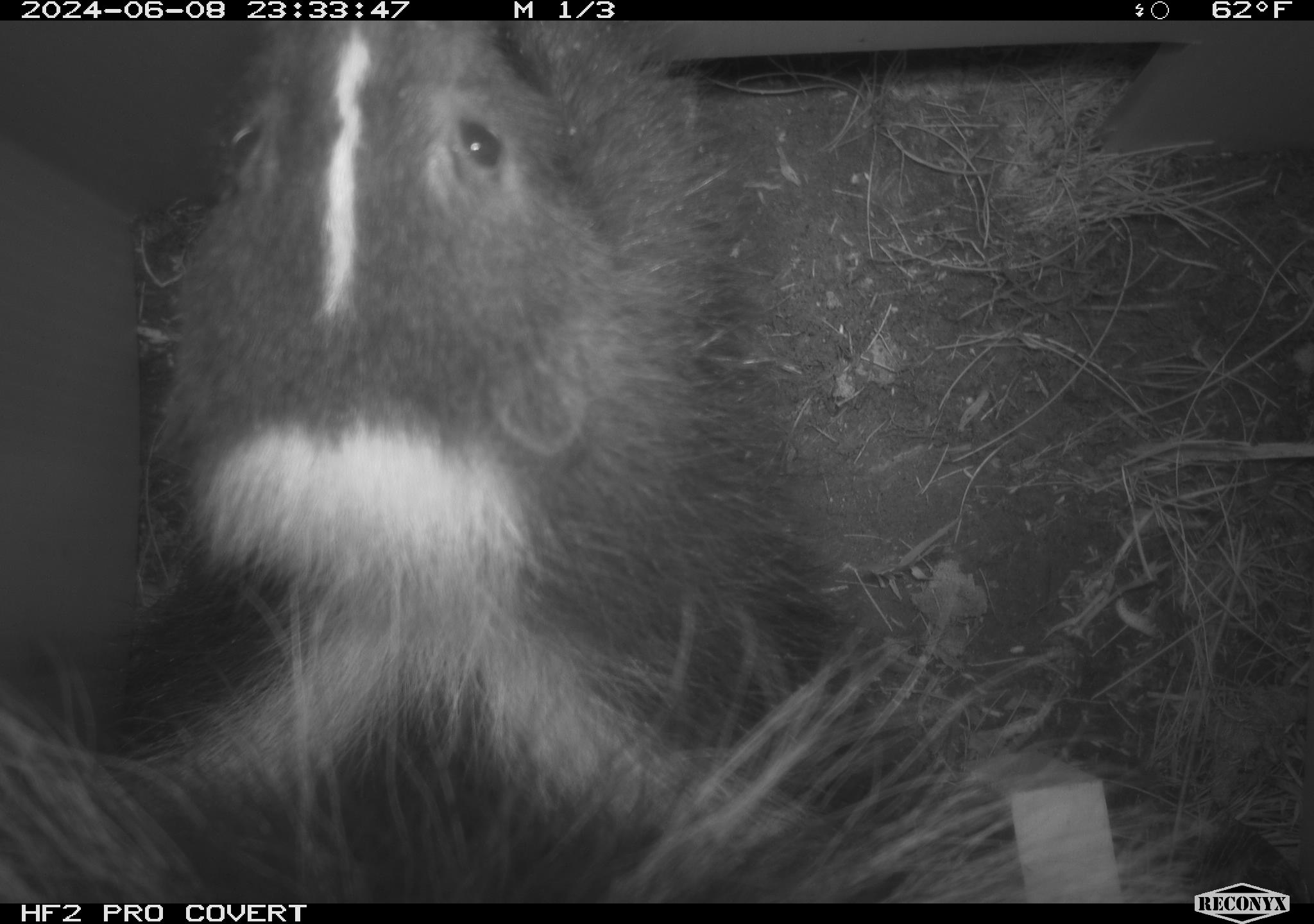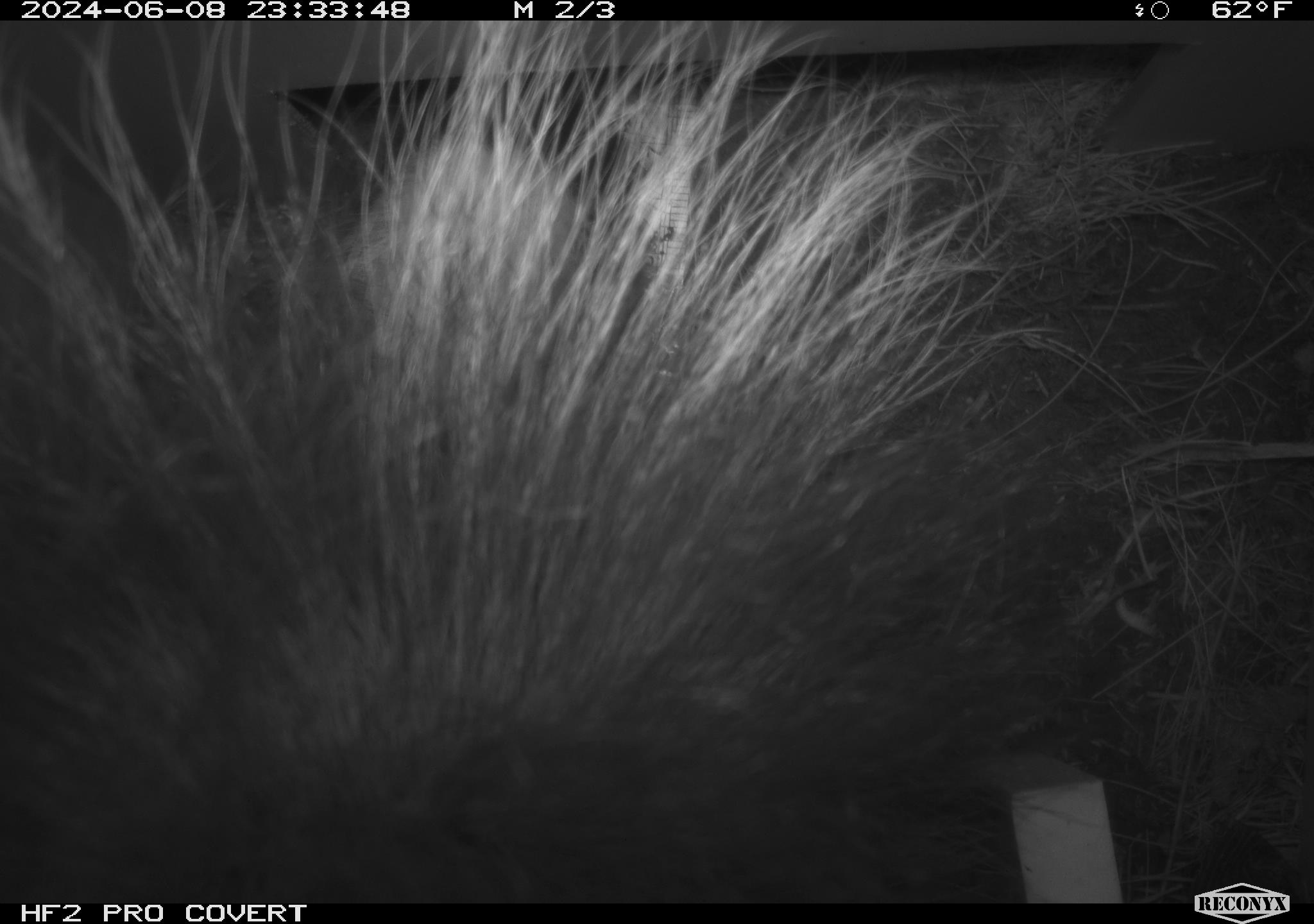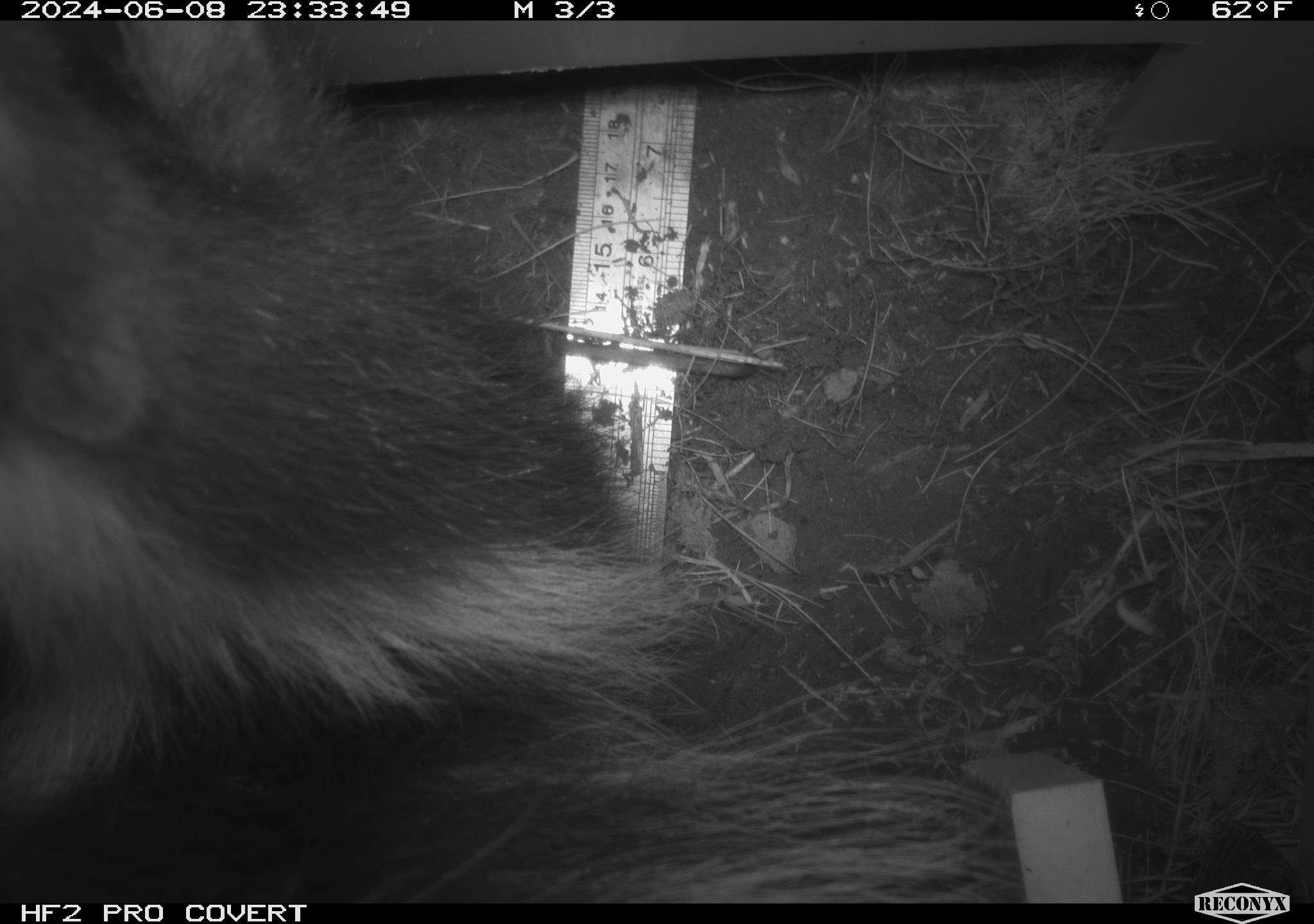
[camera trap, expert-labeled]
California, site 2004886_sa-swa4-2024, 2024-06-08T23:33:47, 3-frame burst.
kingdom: Animalia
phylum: Chordata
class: Mammalia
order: Carnivora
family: Mephitidae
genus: Mephitis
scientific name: Mephitis mephitis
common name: striped skunk